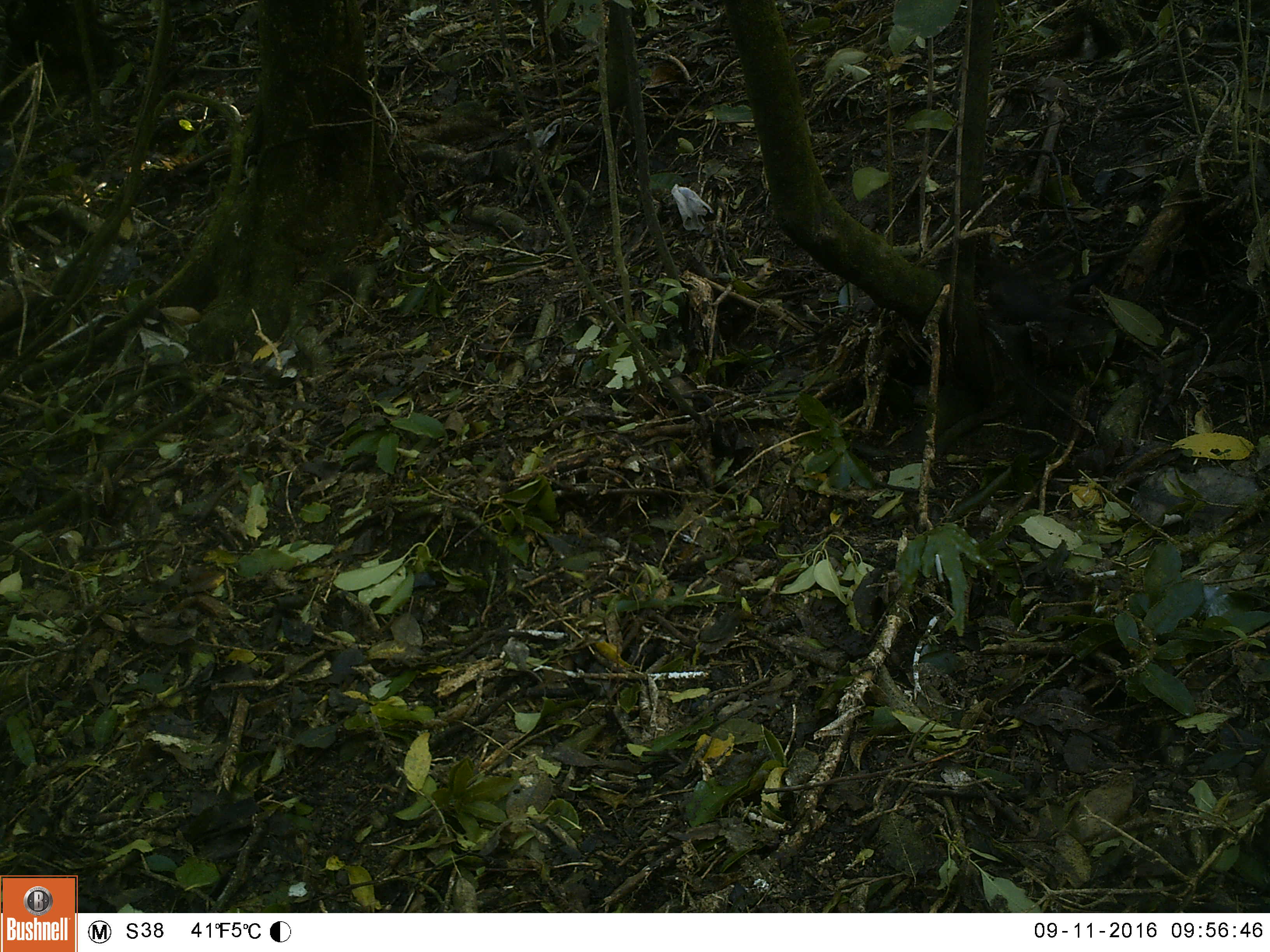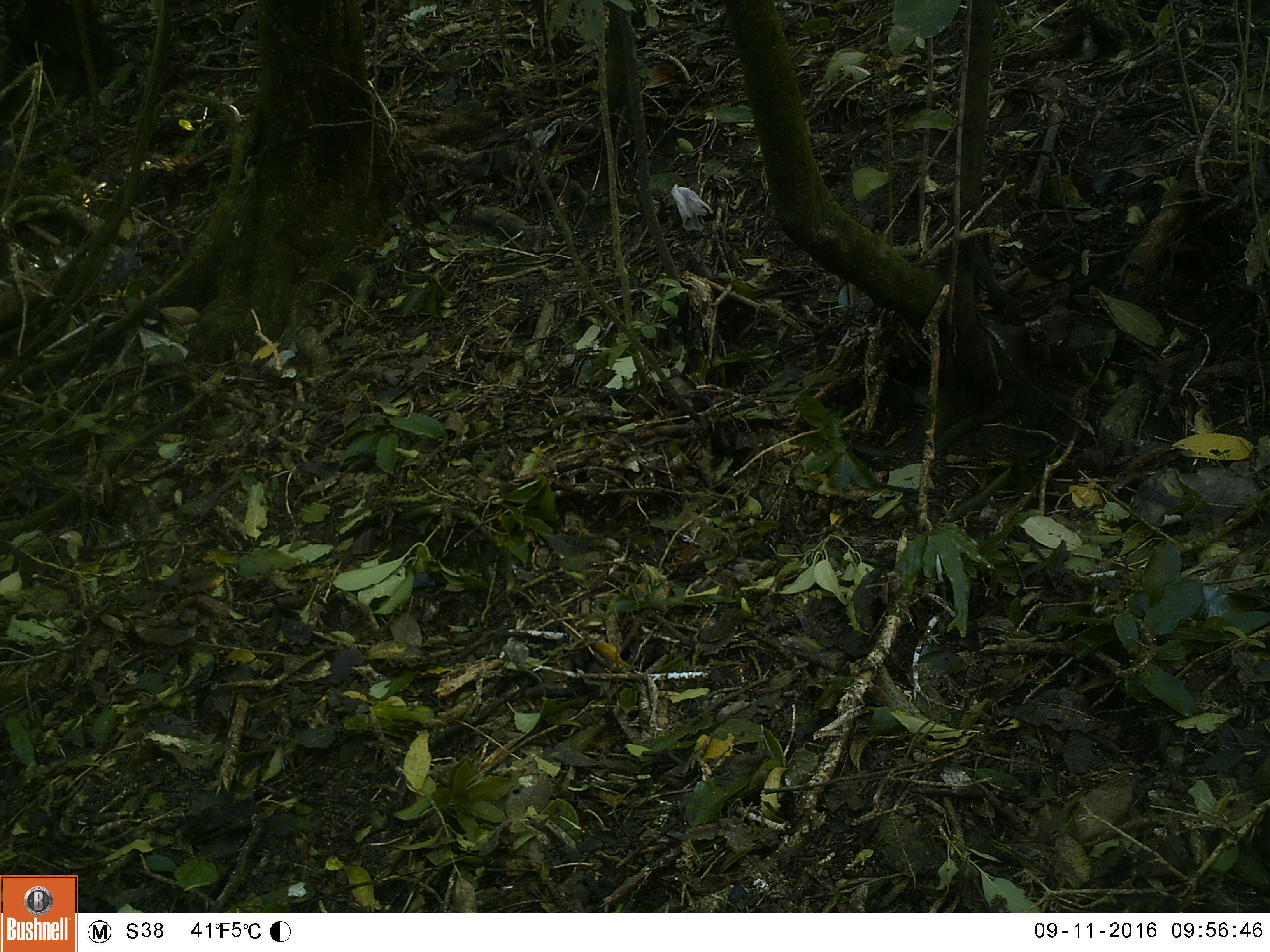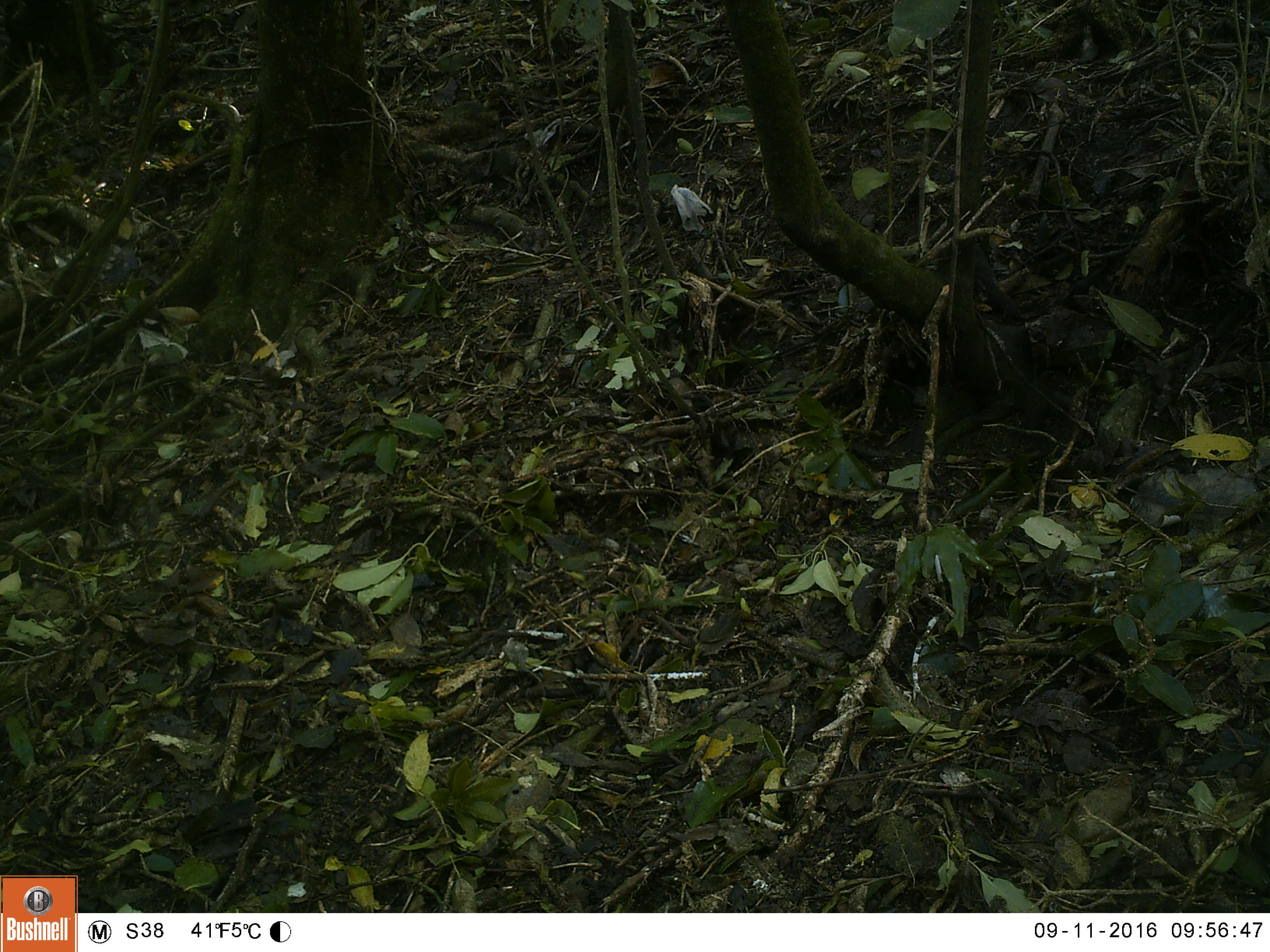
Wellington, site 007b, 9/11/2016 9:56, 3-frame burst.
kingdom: Animalia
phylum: Chordata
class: Aves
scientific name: Aves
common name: bird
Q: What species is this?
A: Bird (Aves).